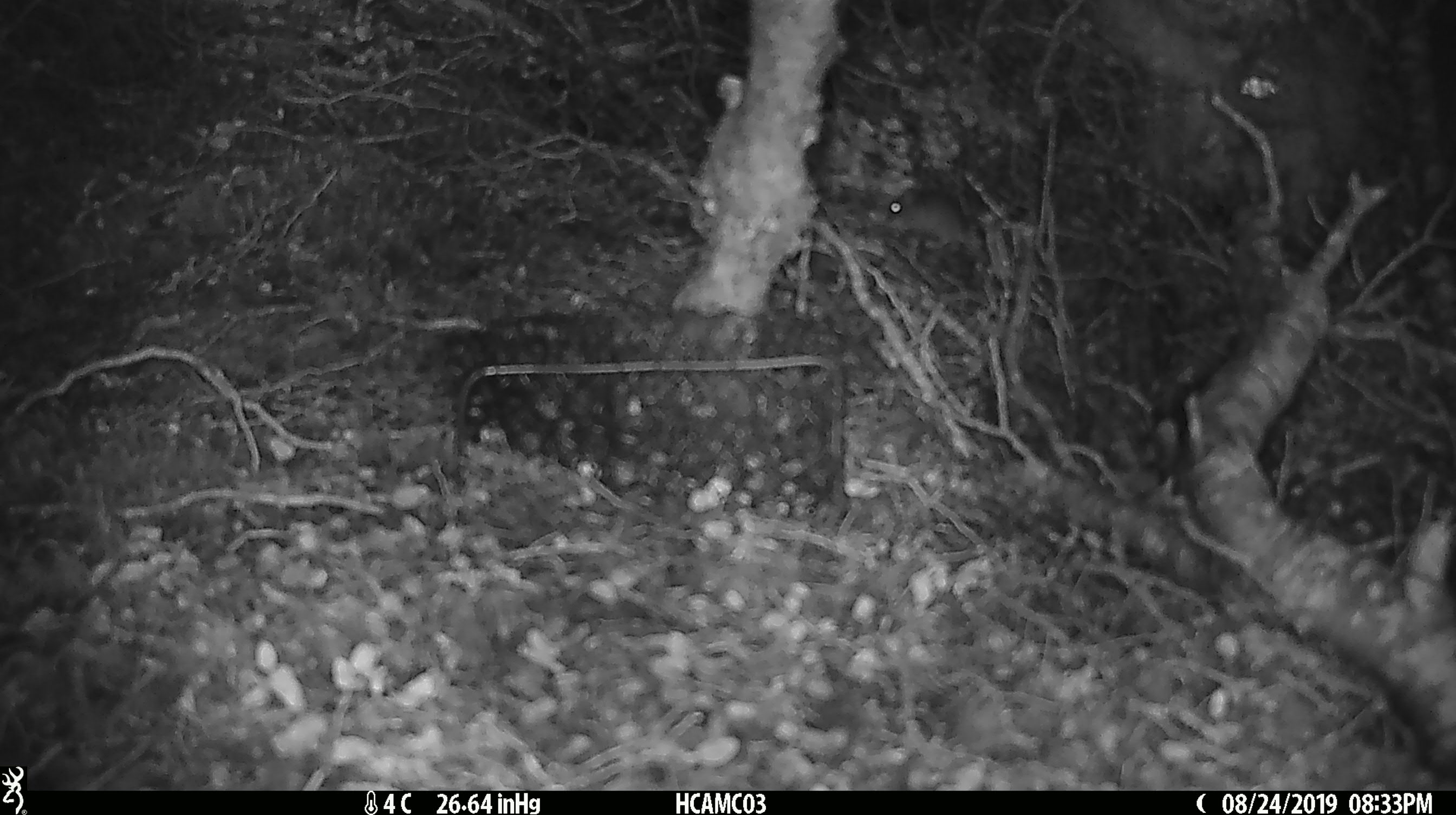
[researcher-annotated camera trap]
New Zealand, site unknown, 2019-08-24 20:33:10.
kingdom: Animalia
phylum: Chordata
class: Mammalia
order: Rodentia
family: Muridae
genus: Mus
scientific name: Mus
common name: mouse